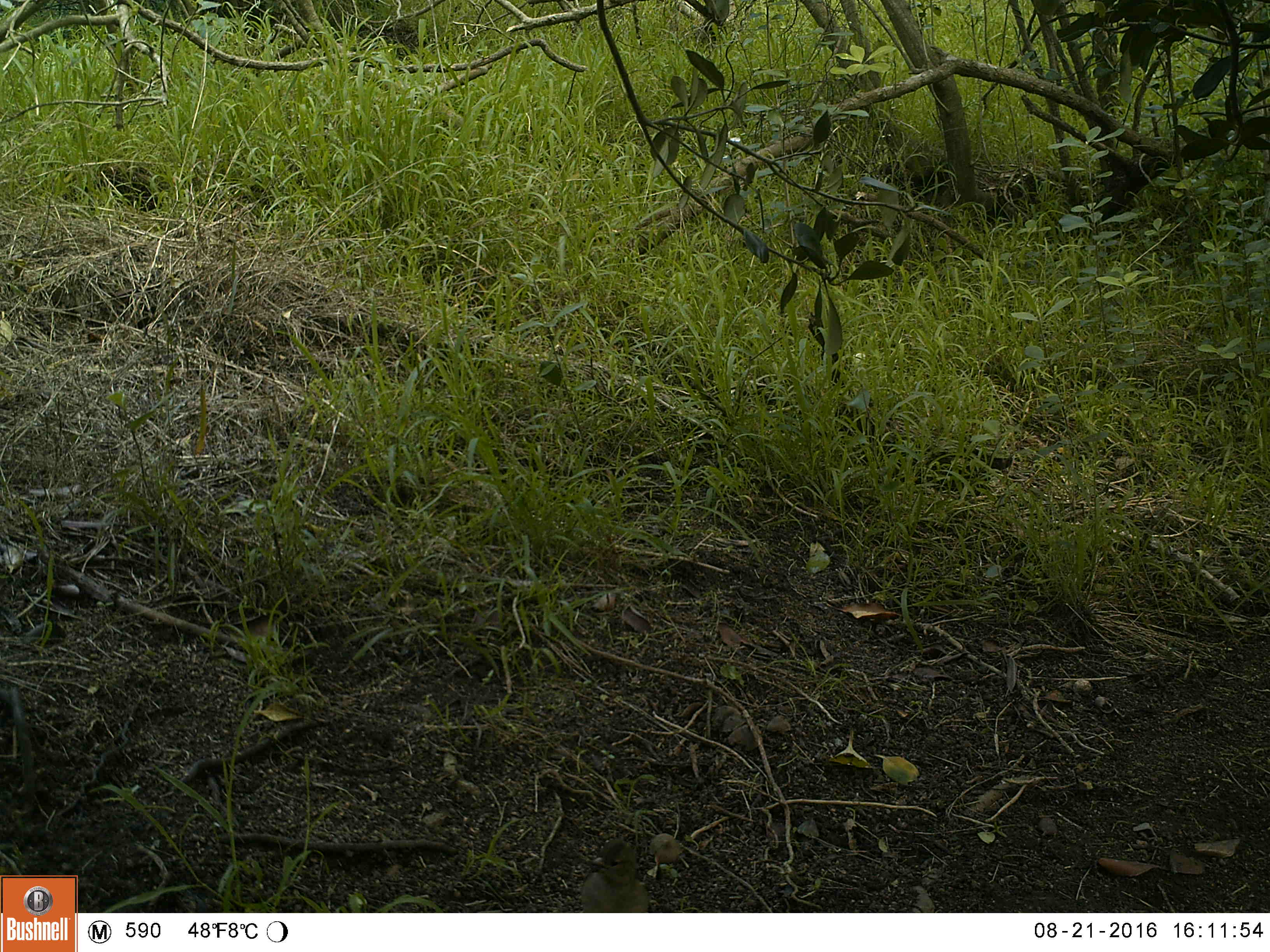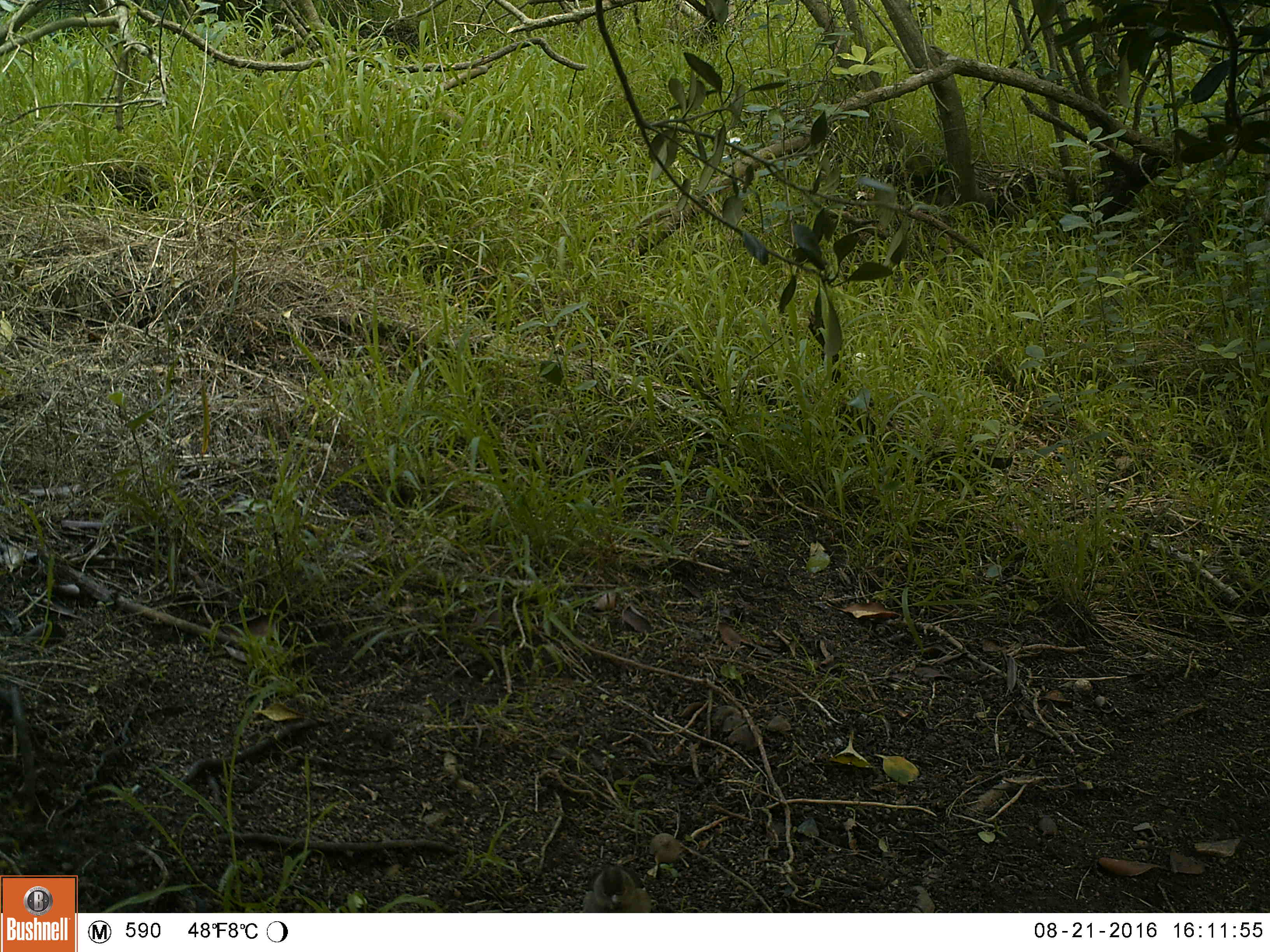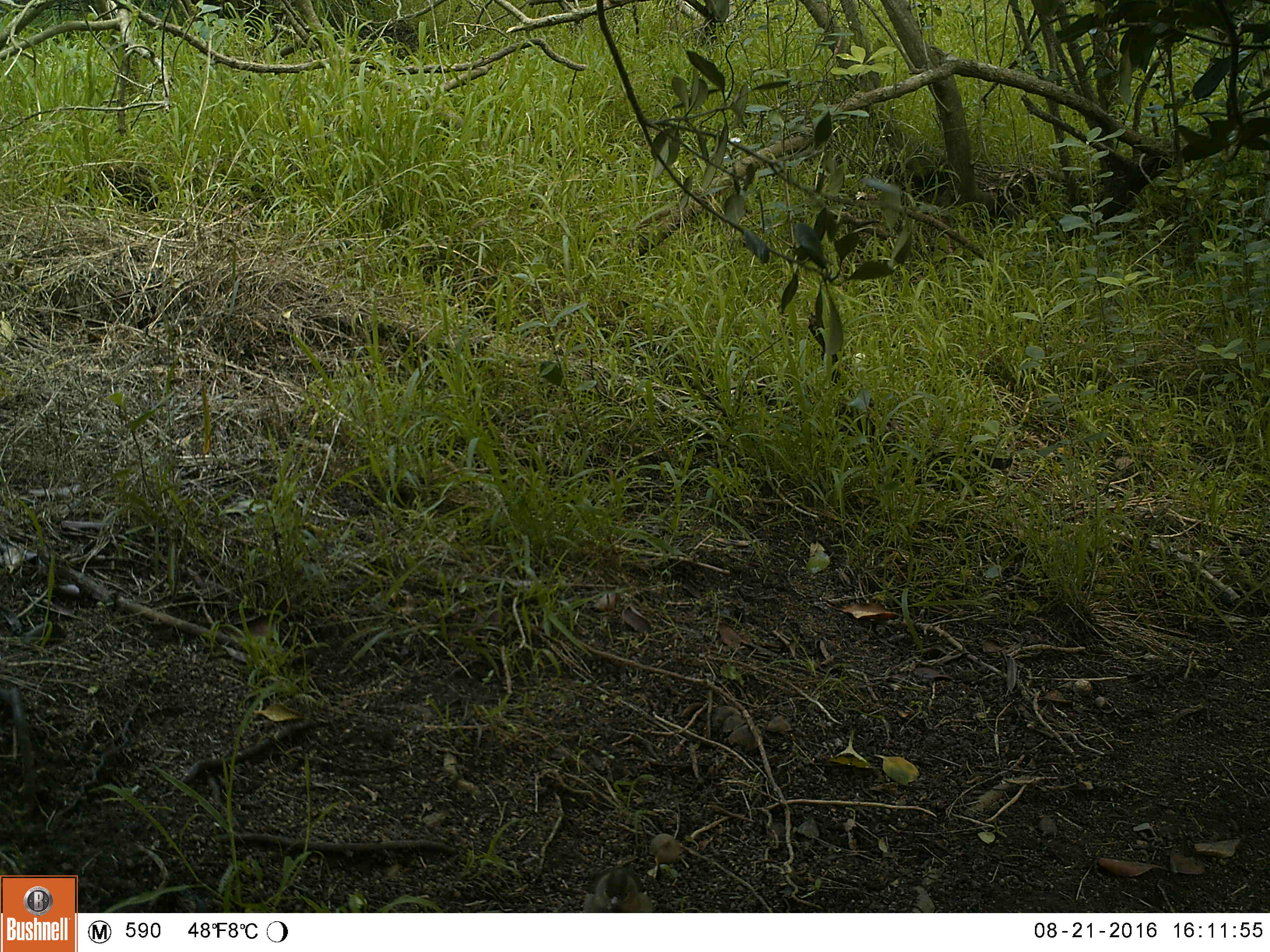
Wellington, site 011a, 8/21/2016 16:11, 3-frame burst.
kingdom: Animalia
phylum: Chordata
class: Aves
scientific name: Aves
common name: bird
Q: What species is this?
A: Bird (Aves).